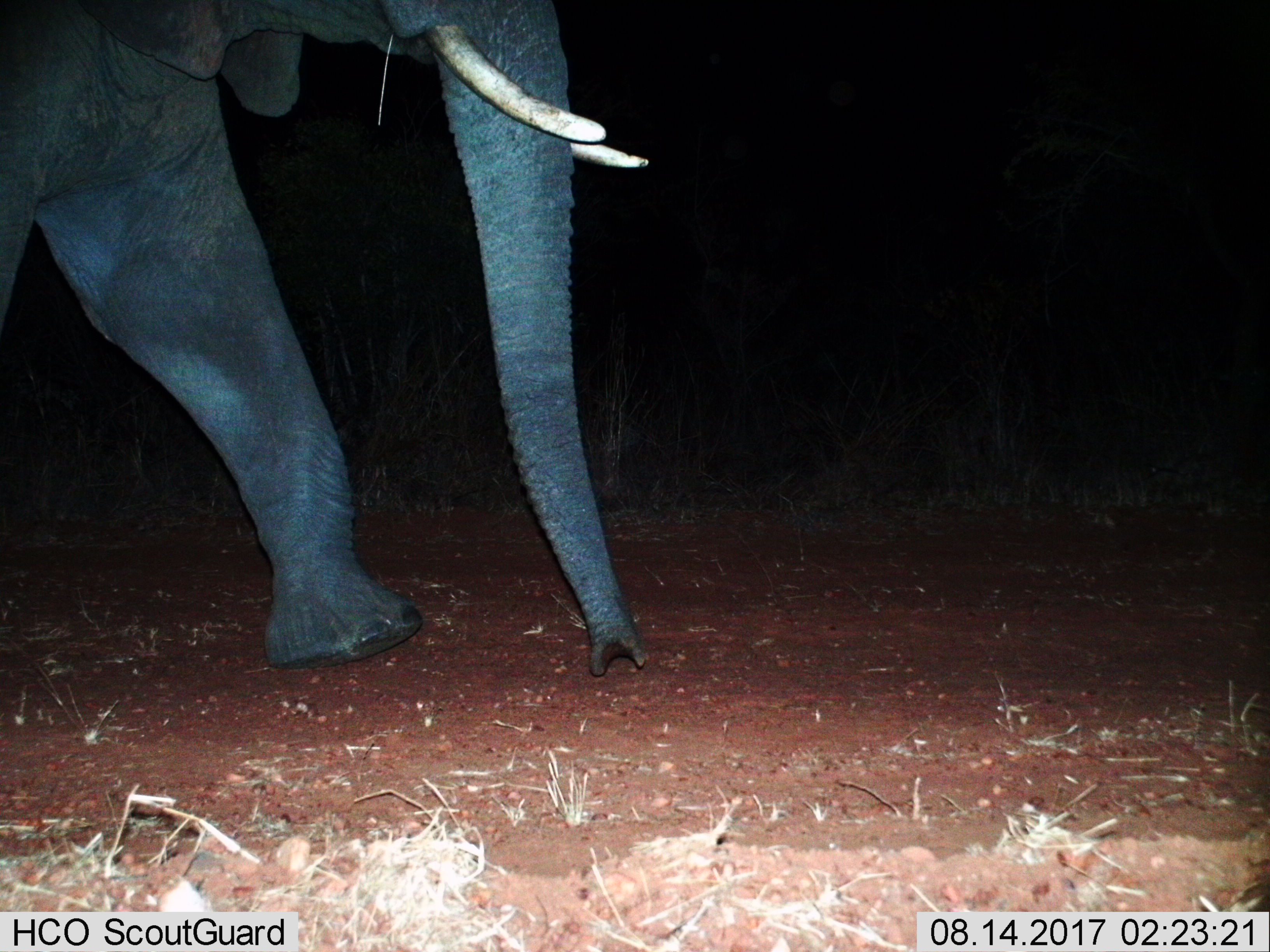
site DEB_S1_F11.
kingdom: Animalia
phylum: Chordata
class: Mammalia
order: Proboscidea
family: Elephantidae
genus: Loxodonta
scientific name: Loxodonta africana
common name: african bush elephant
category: elephant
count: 1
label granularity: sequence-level